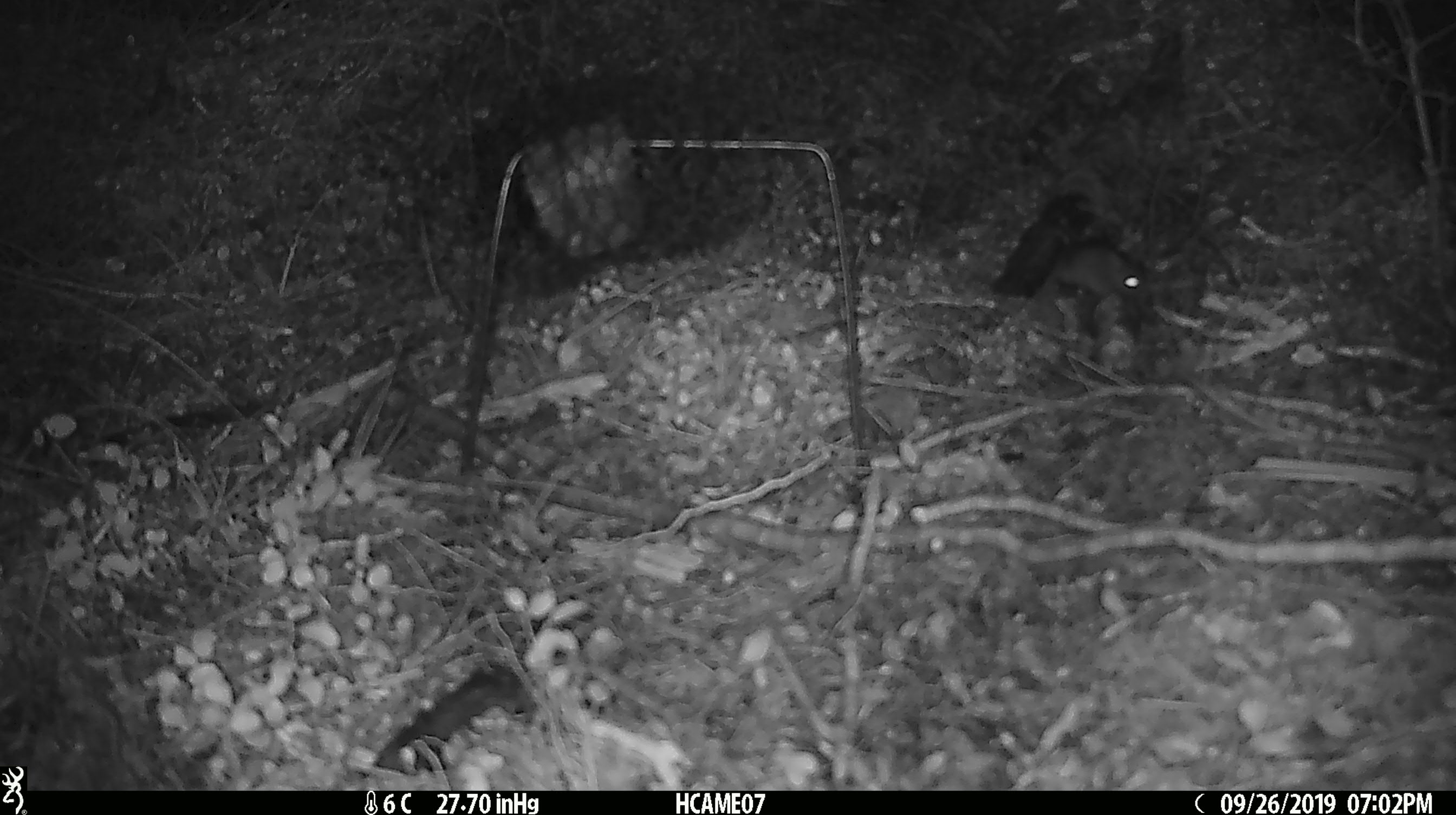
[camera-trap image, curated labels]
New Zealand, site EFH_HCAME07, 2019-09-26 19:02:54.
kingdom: Animalia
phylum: Chordata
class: Mammalia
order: Rodentia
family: Muridae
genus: Mus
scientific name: Mus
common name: mouse